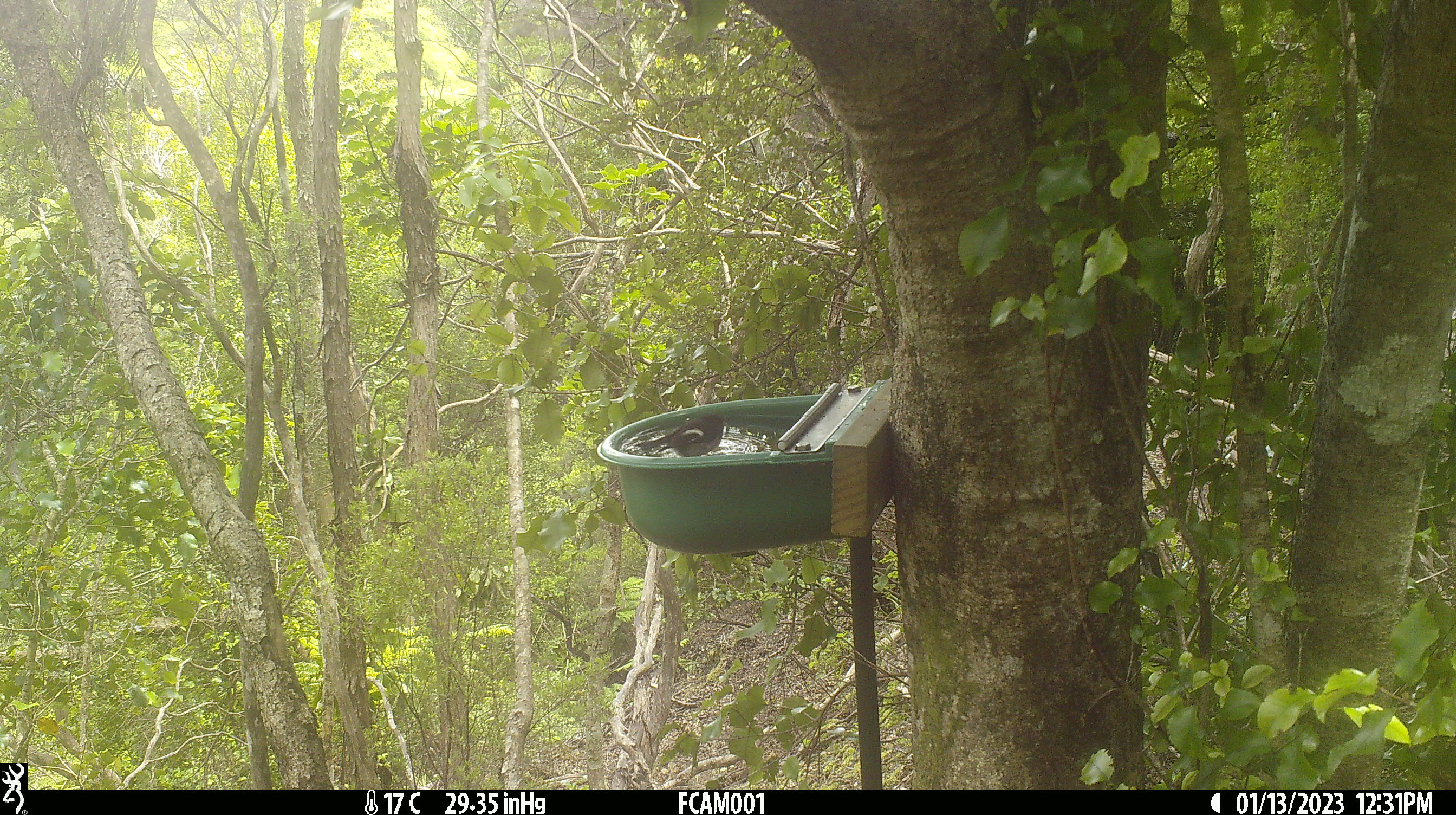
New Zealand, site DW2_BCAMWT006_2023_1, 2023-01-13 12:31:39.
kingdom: Animalia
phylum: Chordata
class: Aves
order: Passeriformes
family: Petroicidae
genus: Petroica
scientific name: Petroica macrocephala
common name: tomtit